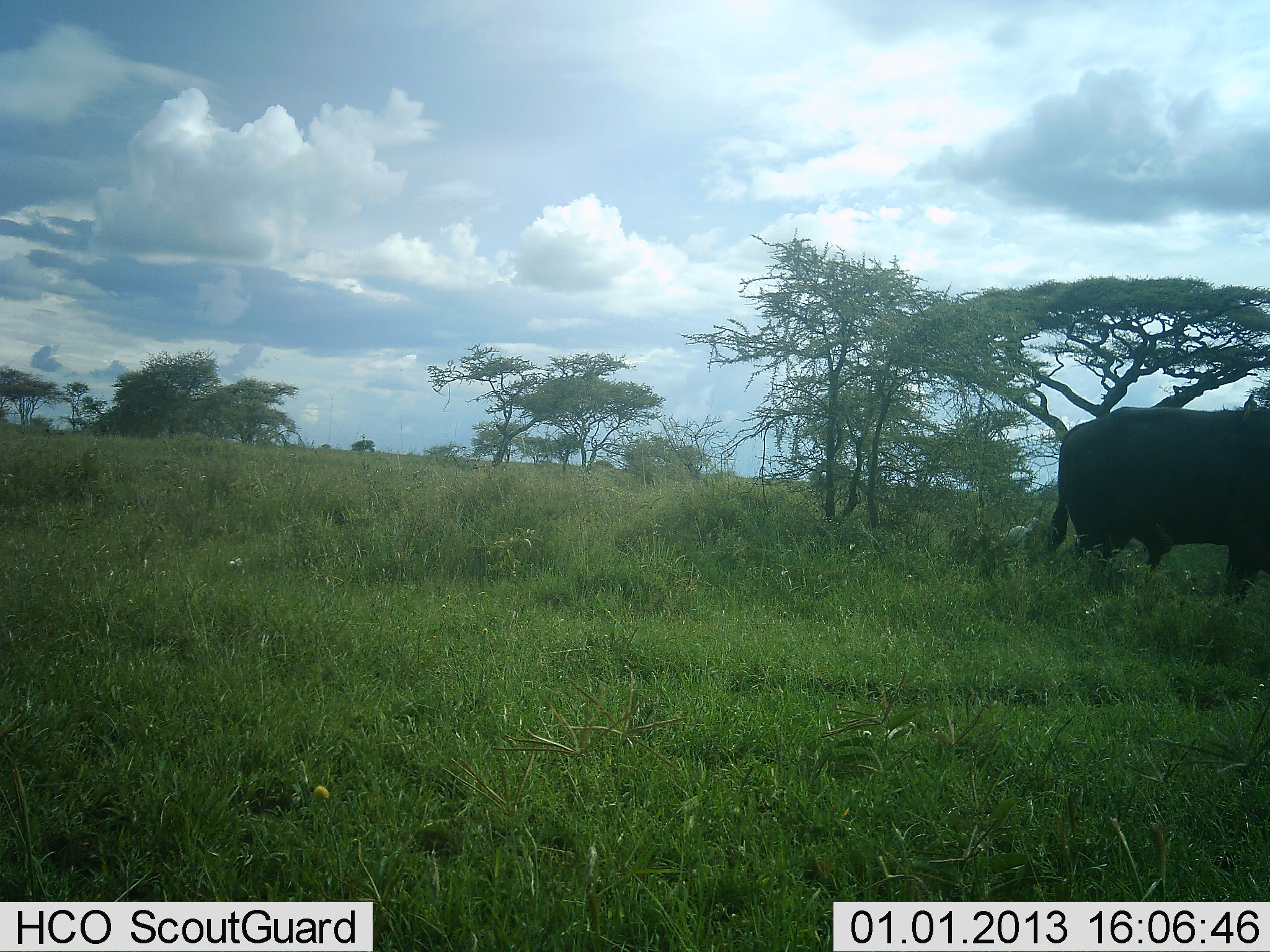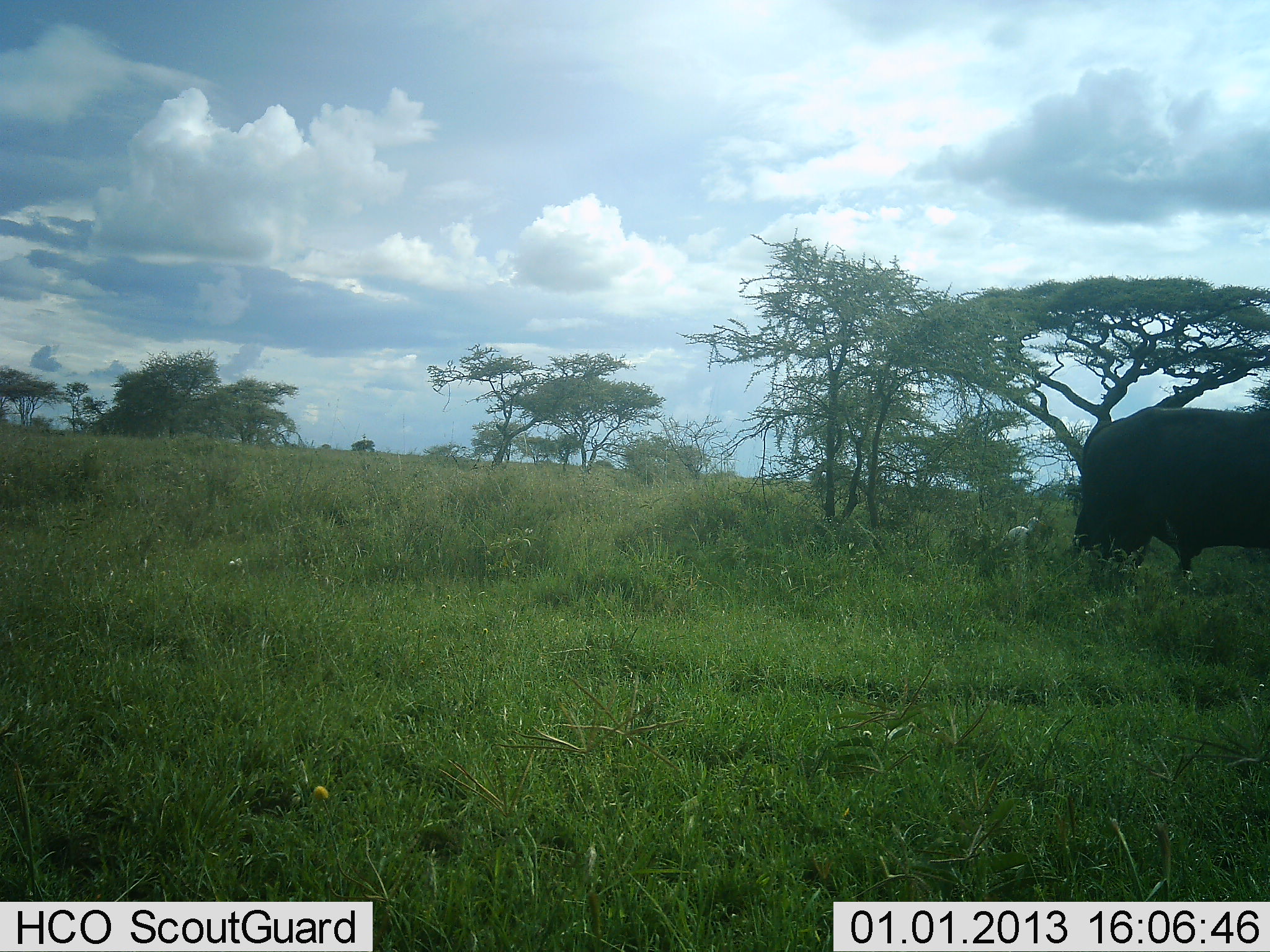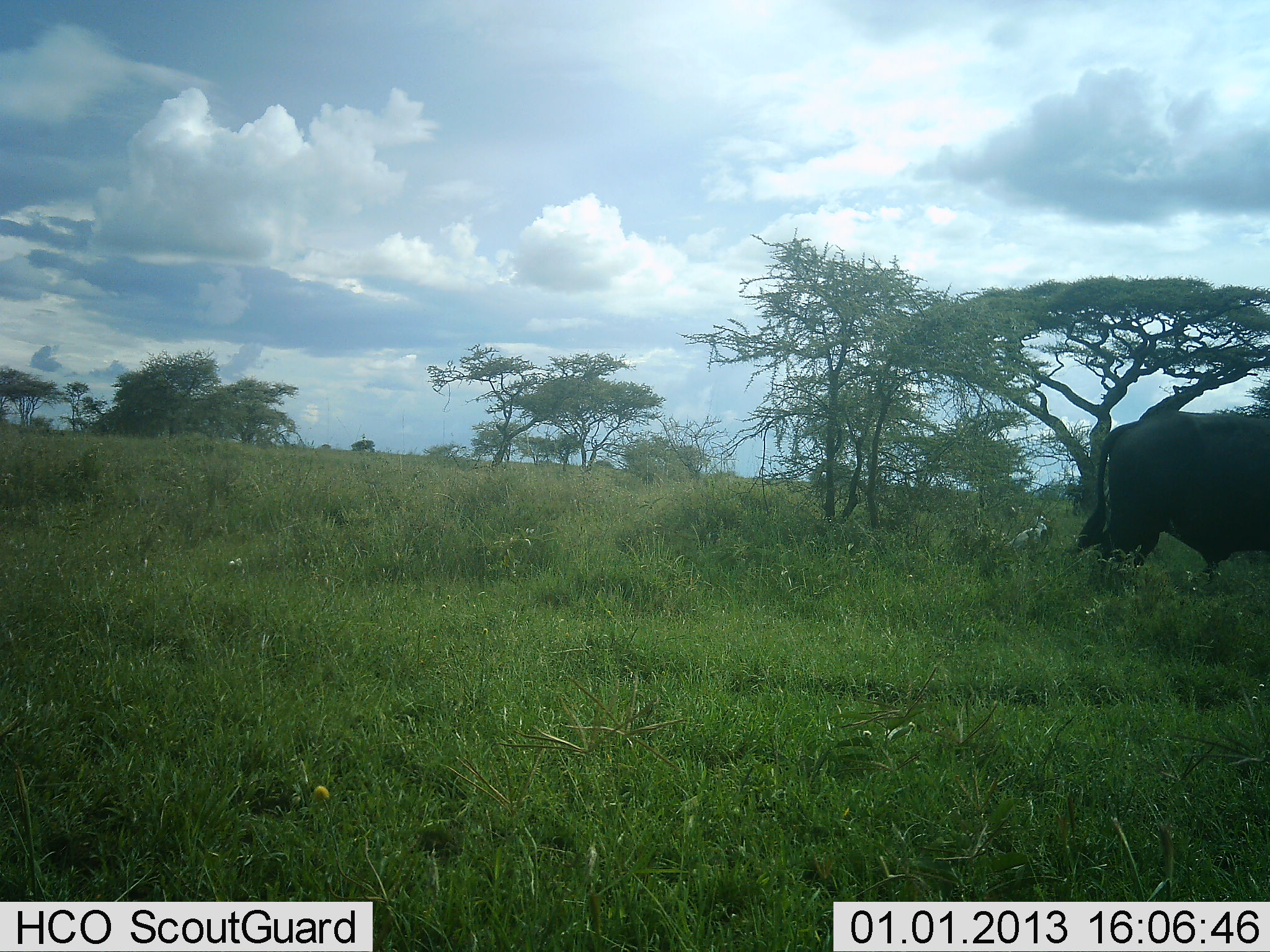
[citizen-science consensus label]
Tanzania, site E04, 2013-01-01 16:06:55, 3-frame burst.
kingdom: Animalia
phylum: Chordata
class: Mammalia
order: Artiodactyla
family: Bovidae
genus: Syncerus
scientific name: Syncerus caffer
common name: cape buffalo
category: buffalo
Buffalo (cape buffalo) (Syncerus caffer), count 1. Behavior (volunteer vote fractions): standing 22%, resting 0%, moving 78%, interacting 0%. Young present (vote fraction): 0%. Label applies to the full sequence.